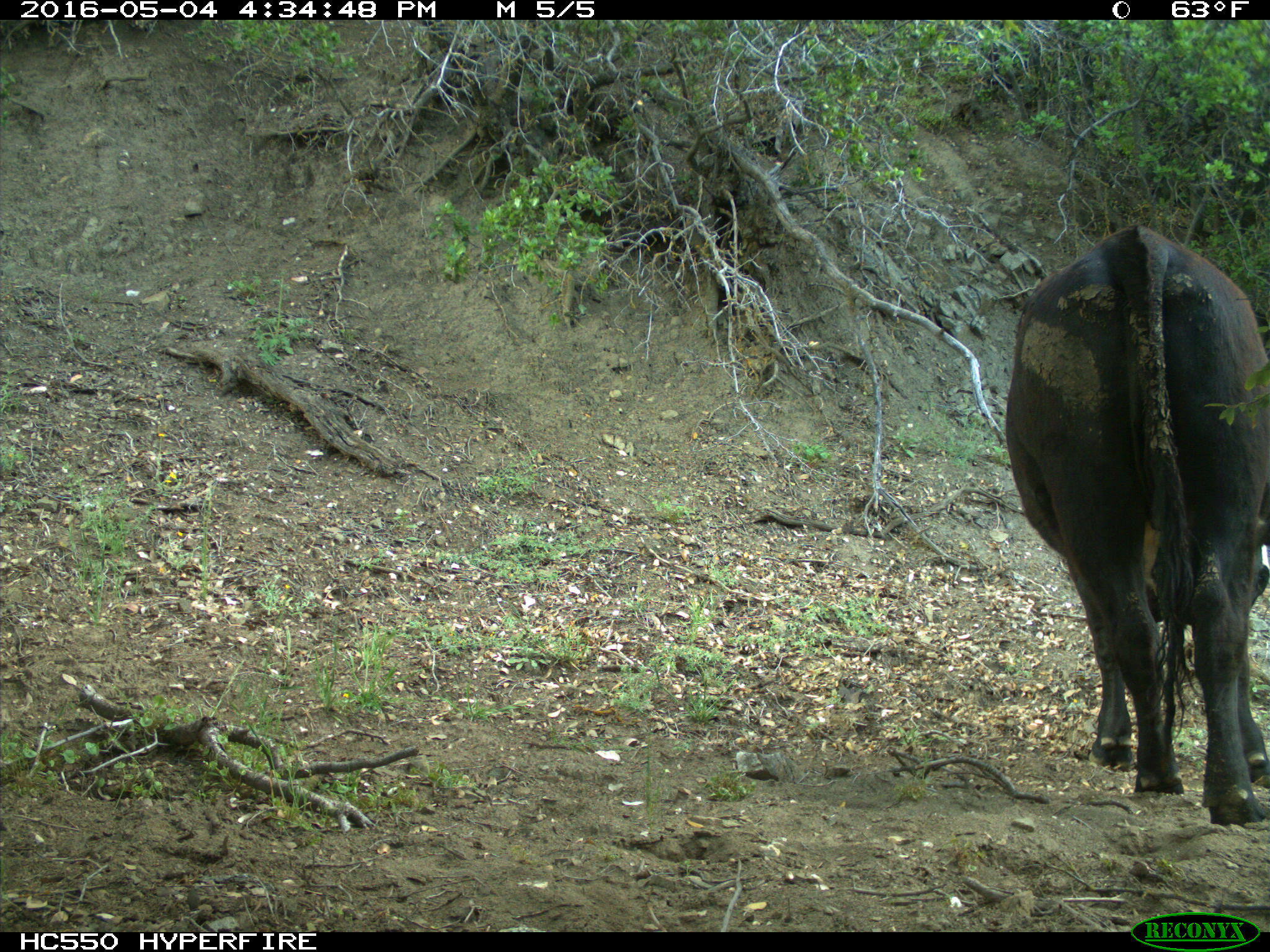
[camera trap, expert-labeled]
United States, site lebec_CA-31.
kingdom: Animalia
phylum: Chordata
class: Mammalia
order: Artiodactyla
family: Bovidae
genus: Bos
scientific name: Bos taurus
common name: domestic cow